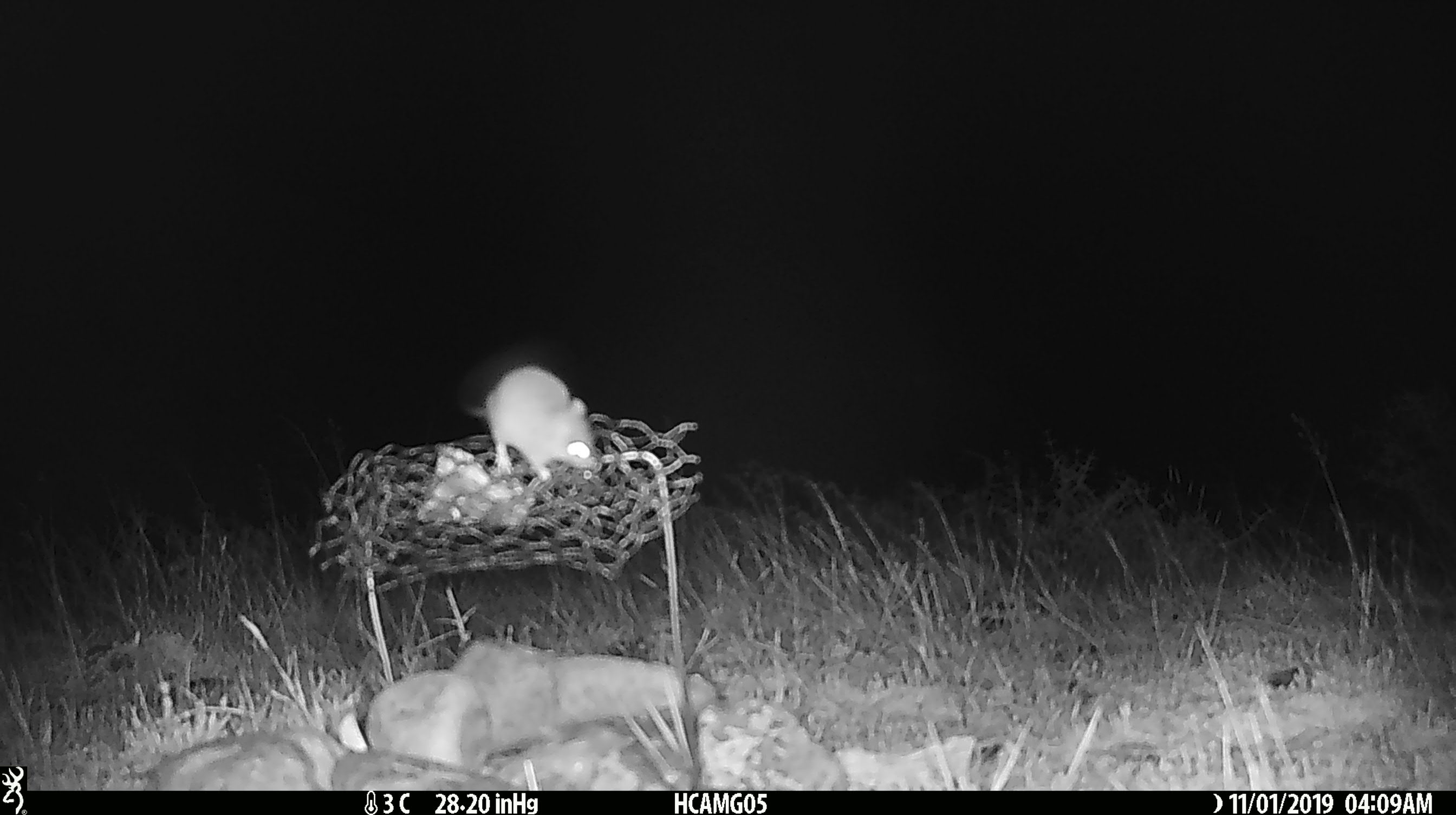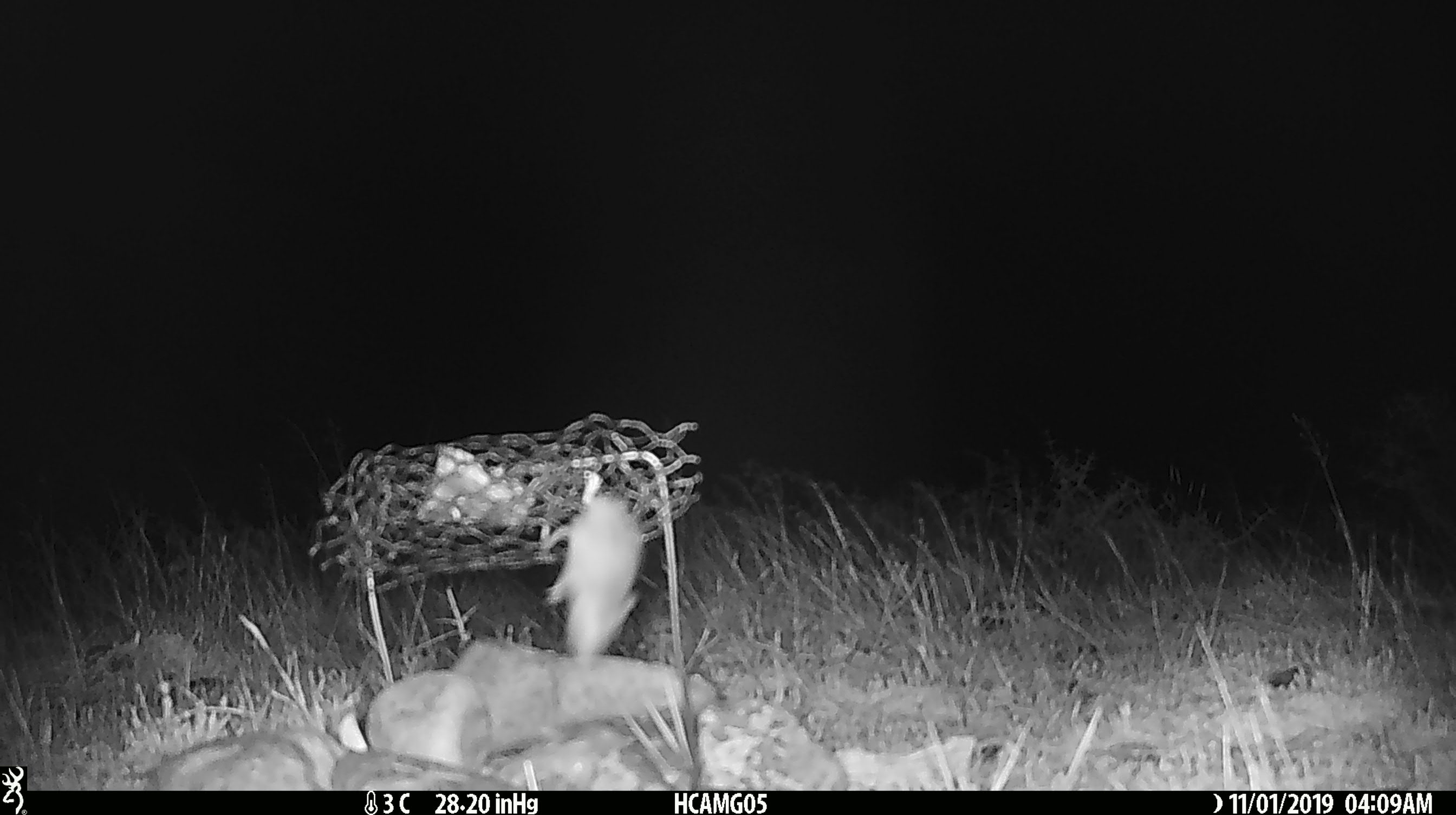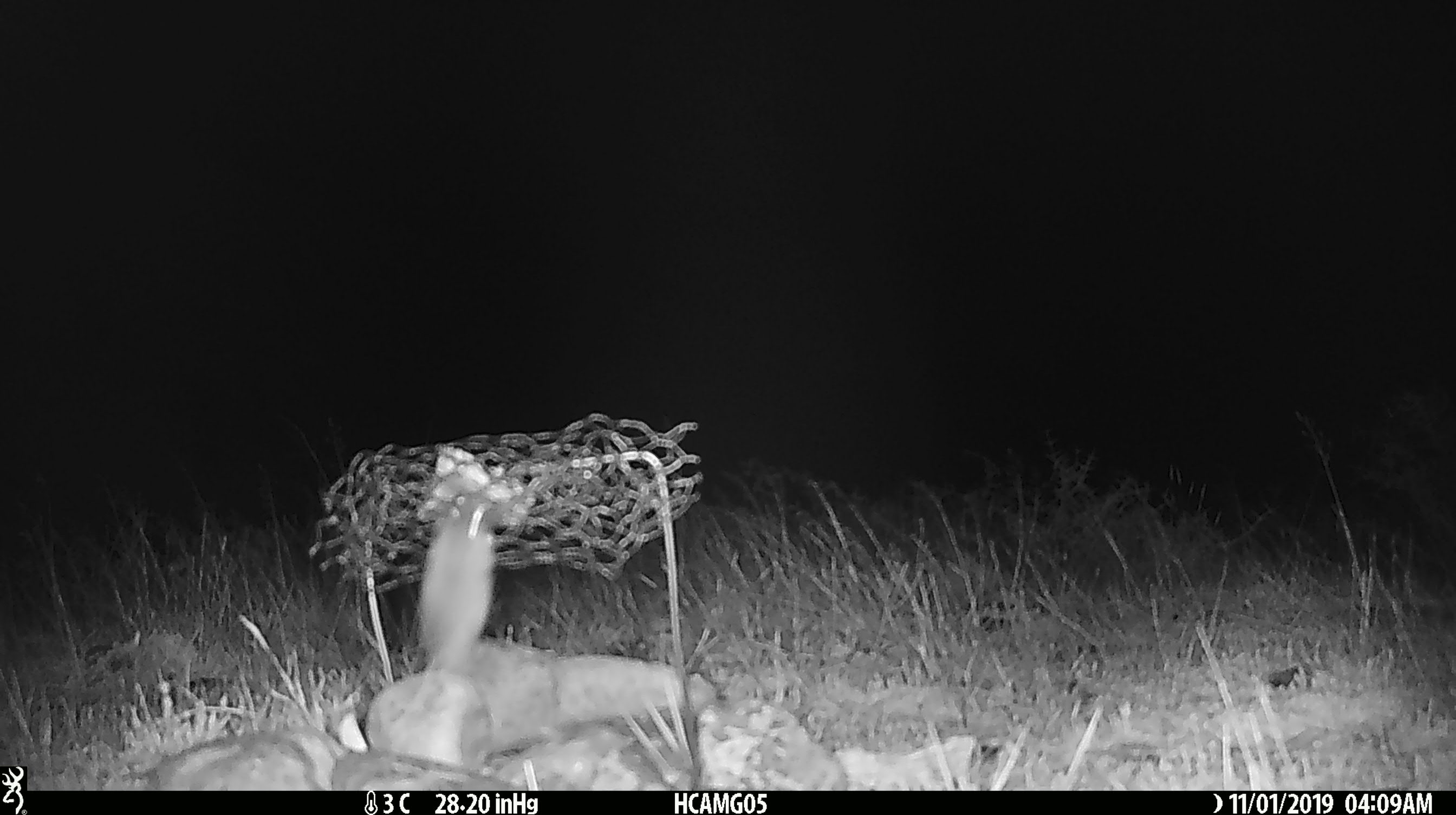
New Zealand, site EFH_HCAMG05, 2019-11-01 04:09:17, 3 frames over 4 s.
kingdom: Animalia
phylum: Chordata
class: Mammalia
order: Rodentia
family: Muridae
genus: Mus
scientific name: Mus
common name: mouse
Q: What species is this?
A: Mouse (Mus).